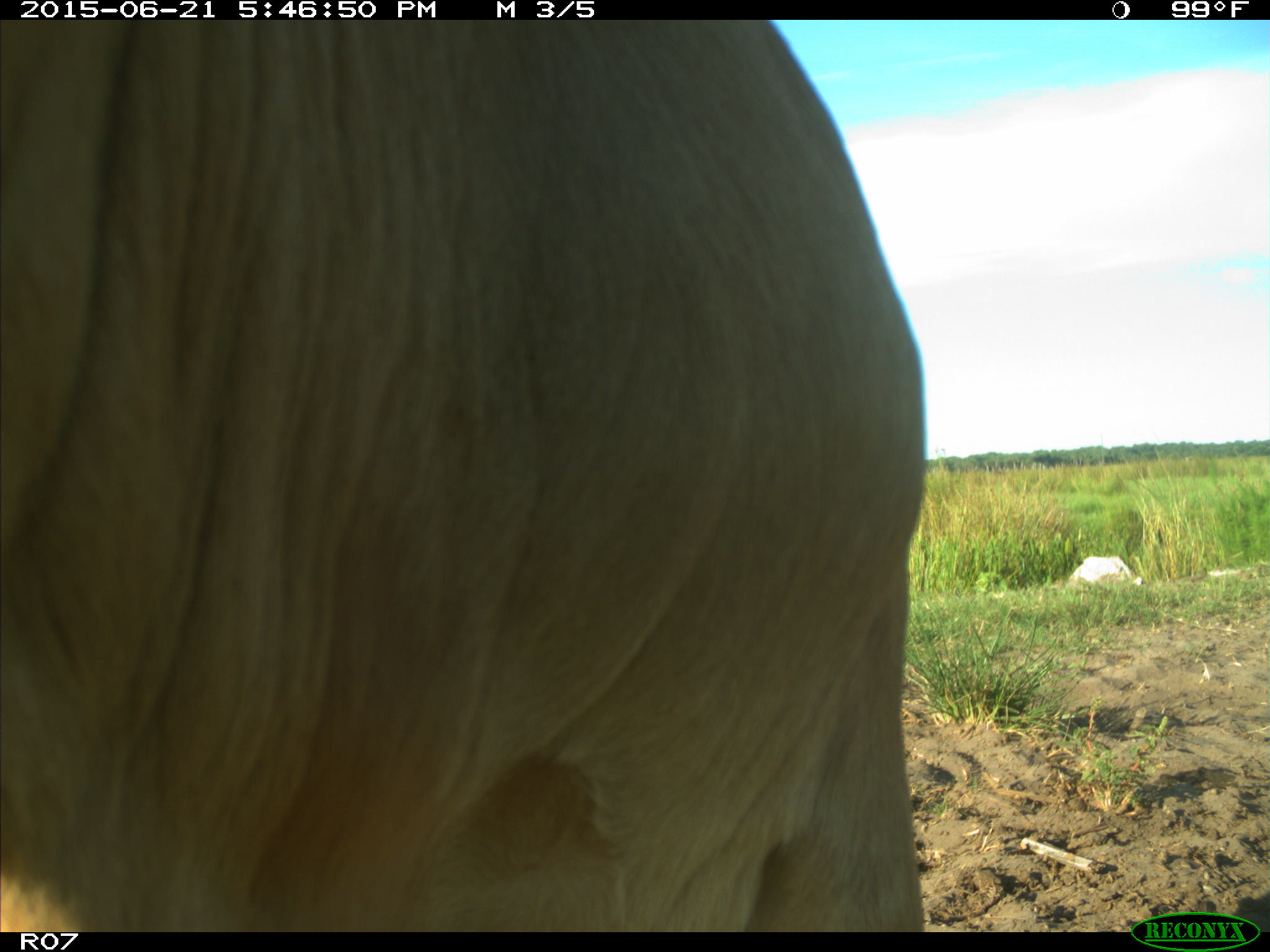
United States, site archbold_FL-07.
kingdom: Animalia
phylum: Chordata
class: Mammalia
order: Artiodactyla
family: Bovidae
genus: Bos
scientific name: Bos taurus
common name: domestic cow